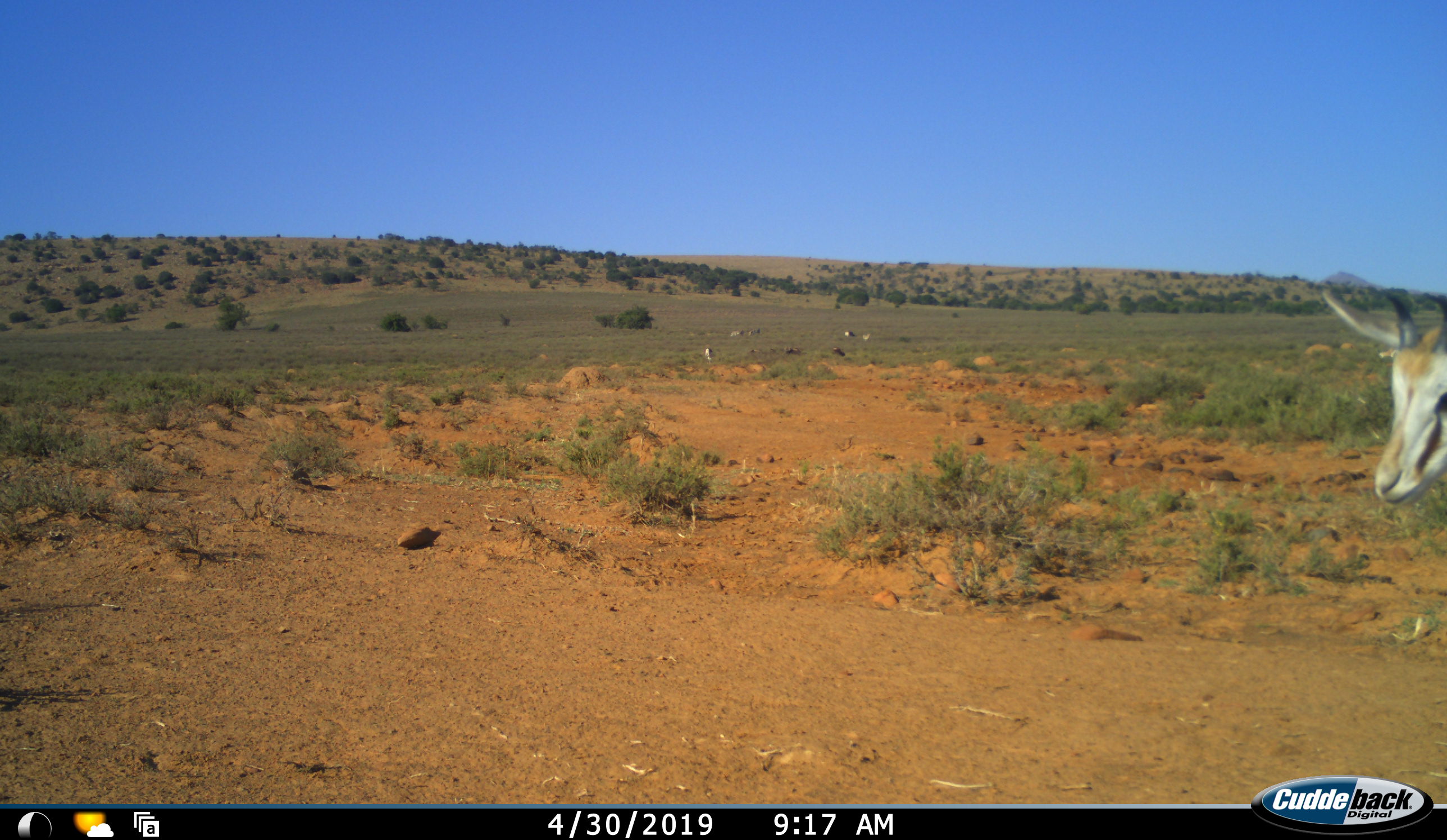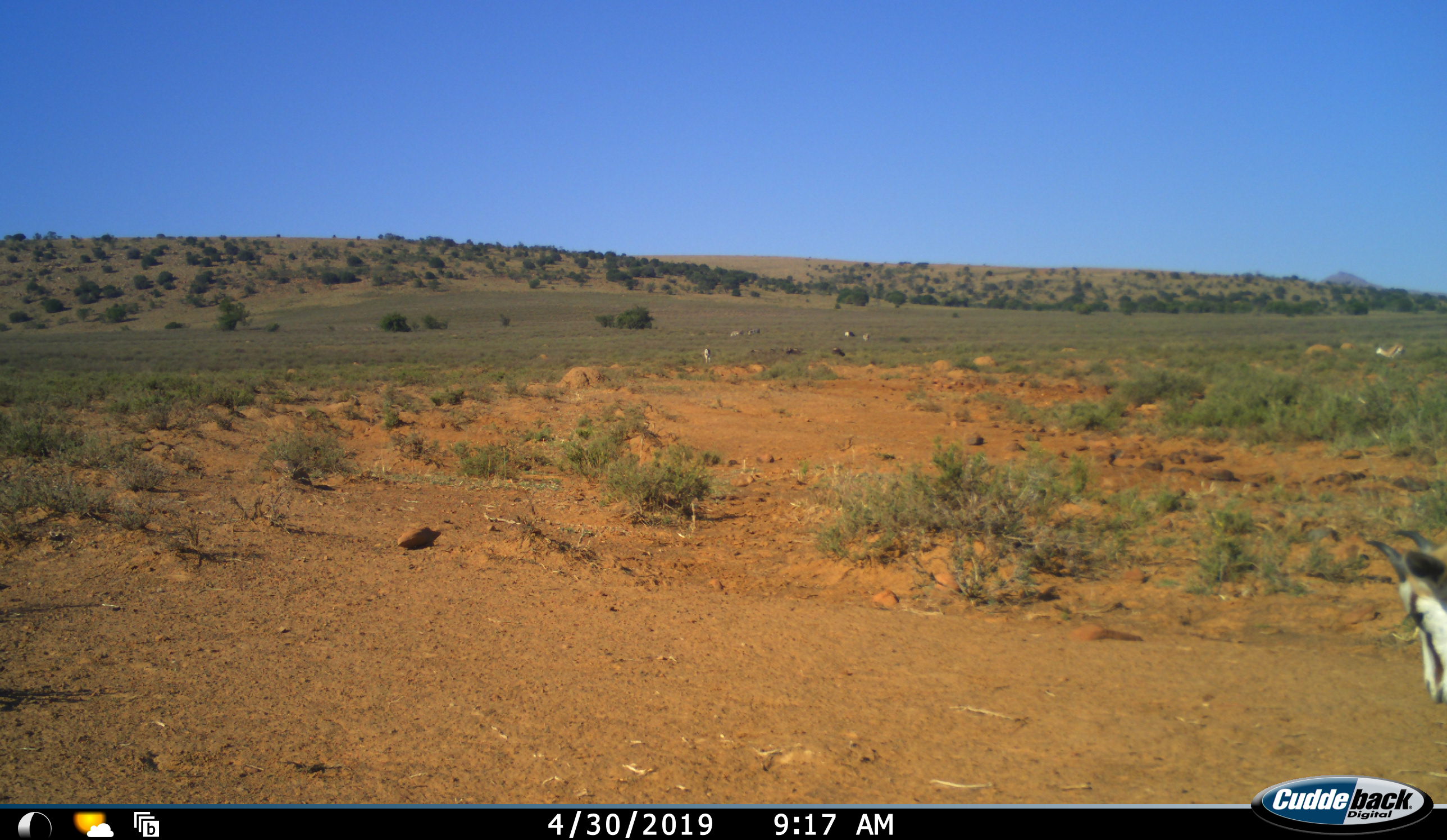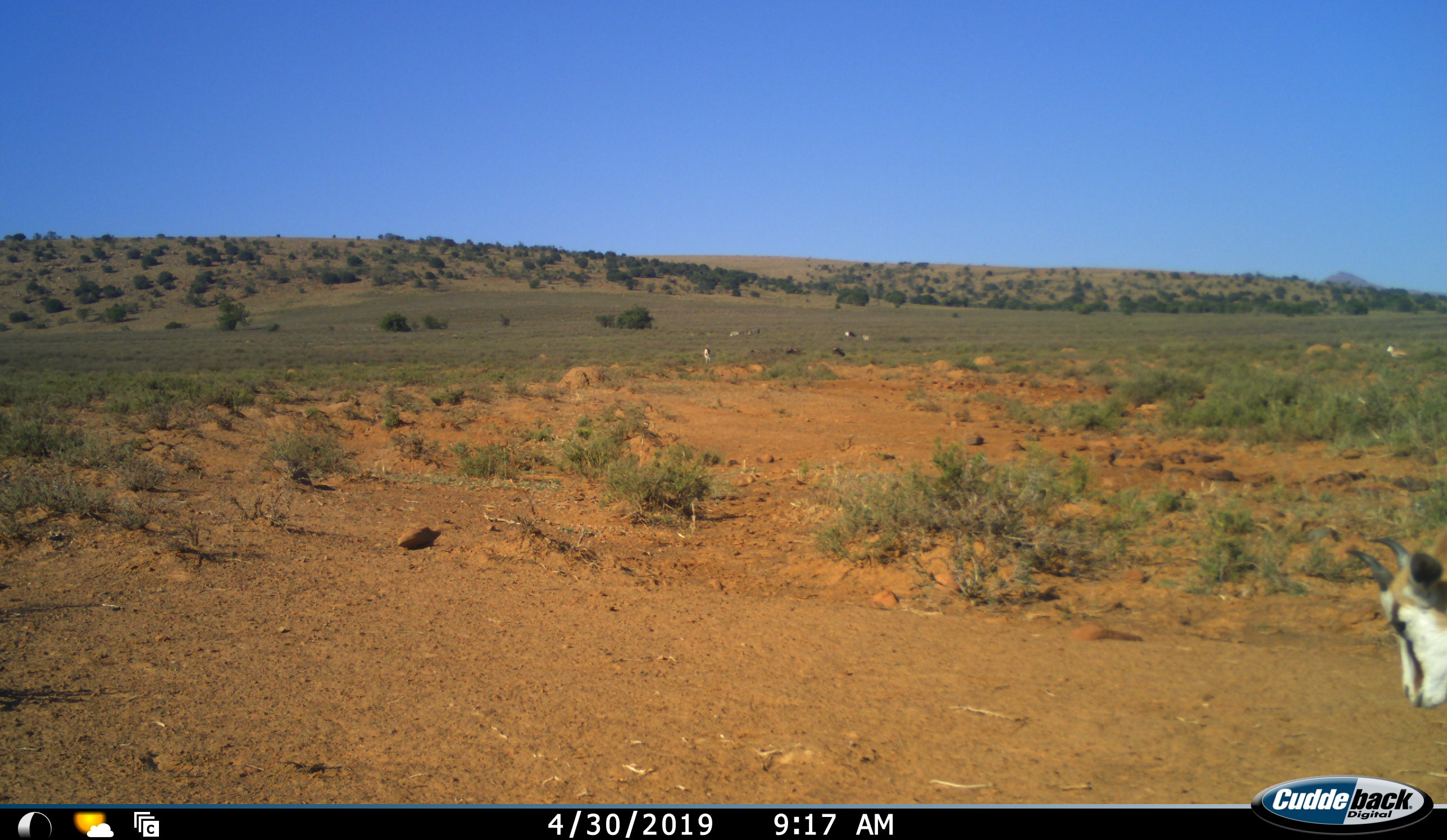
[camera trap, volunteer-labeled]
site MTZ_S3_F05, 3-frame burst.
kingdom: Animalia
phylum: Chordata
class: Mammalia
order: Artiodactyla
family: Bovidae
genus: Antidorcas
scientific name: Antidorcas marsupialis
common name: springbok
Springbok (Antidorcas marsupialis), count 3. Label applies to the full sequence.